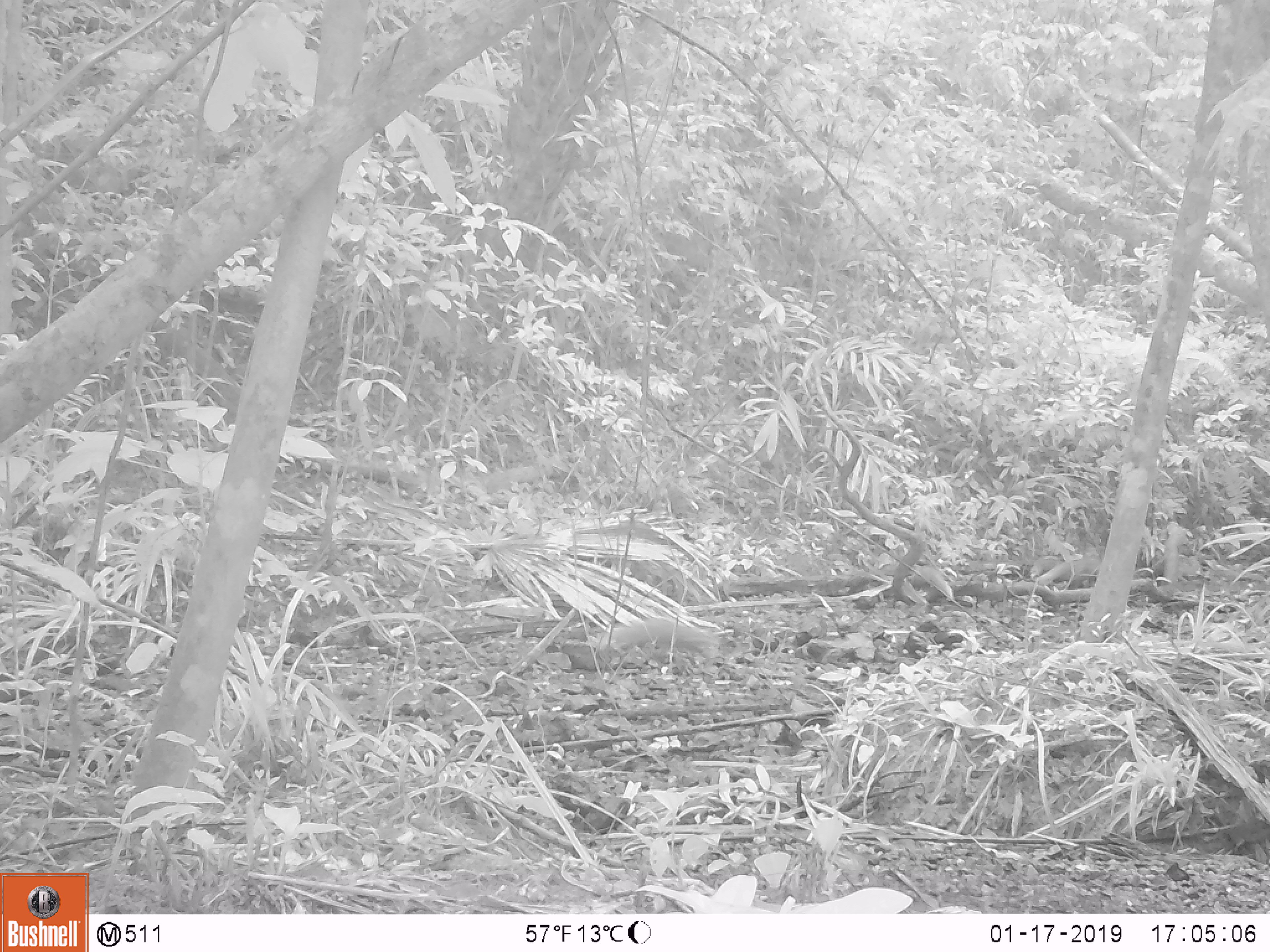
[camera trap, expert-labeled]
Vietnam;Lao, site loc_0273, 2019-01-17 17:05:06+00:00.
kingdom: Animalia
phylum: Chordata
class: Mammalia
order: Carnivora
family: Herpestidae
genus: Urva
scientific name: Urva urva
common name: crab-eating mongoose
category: crab eating mongoose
Crab eating mongoose (crab-eating mongoose) (Urva urva). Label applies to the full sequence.